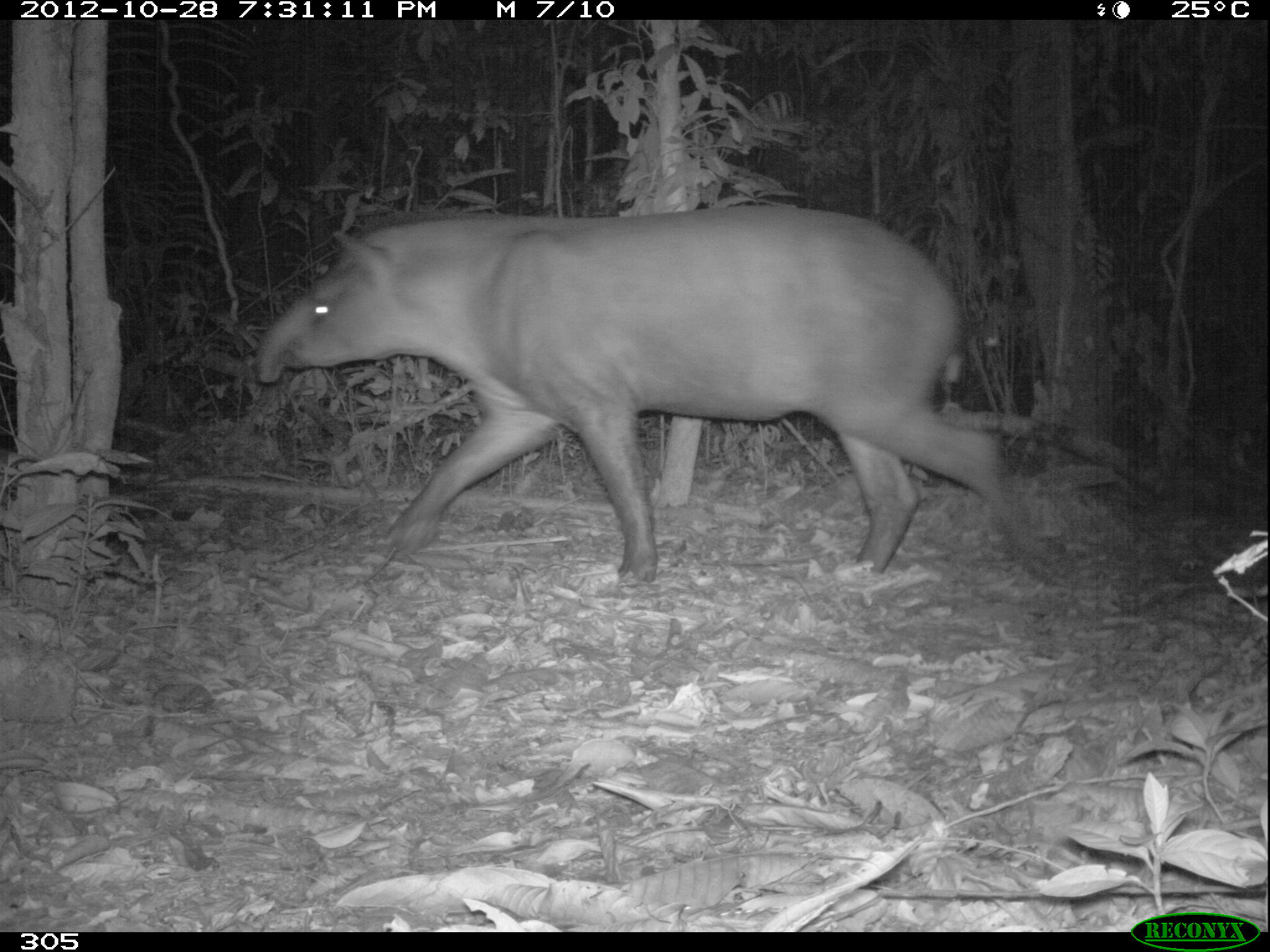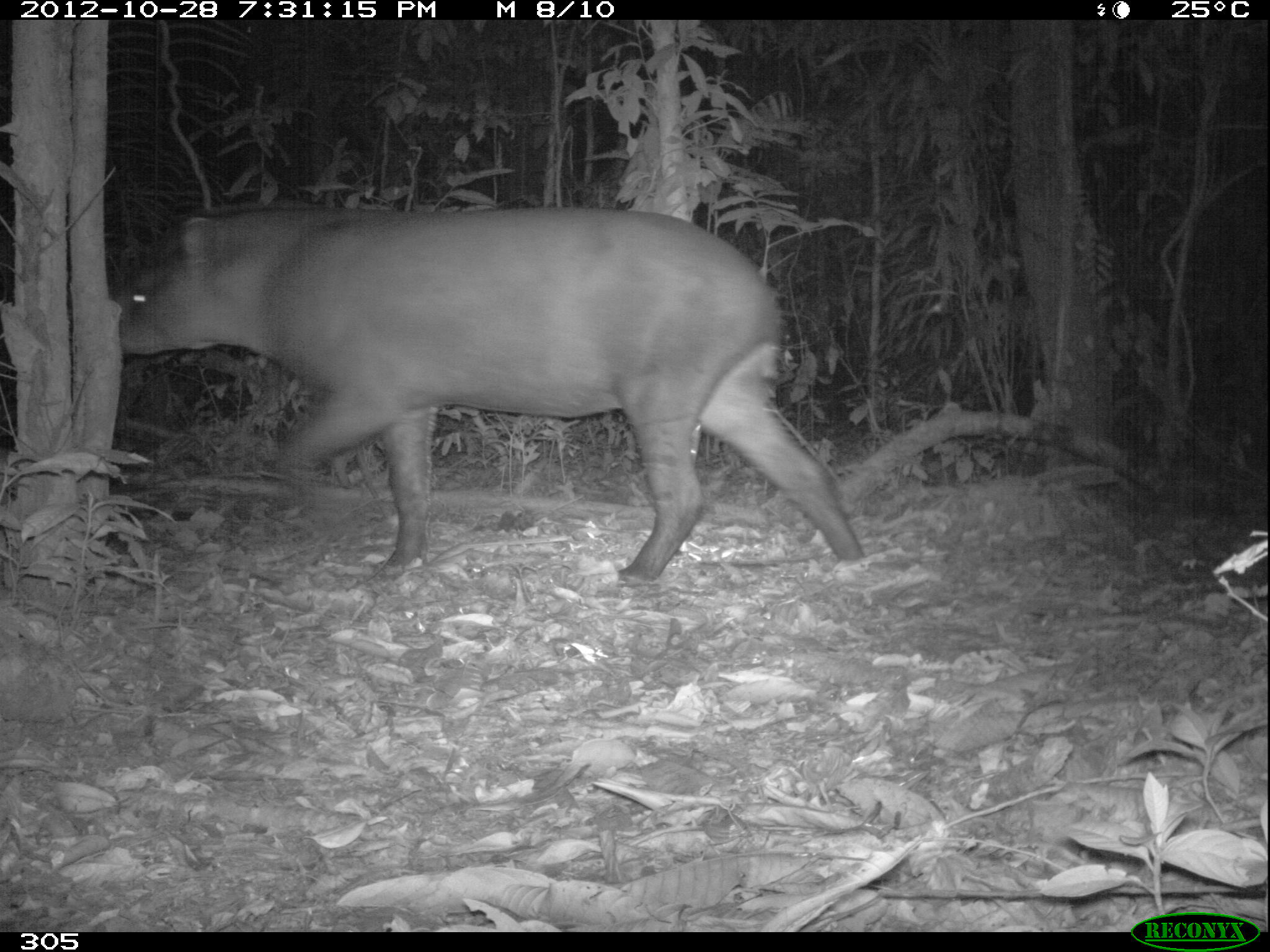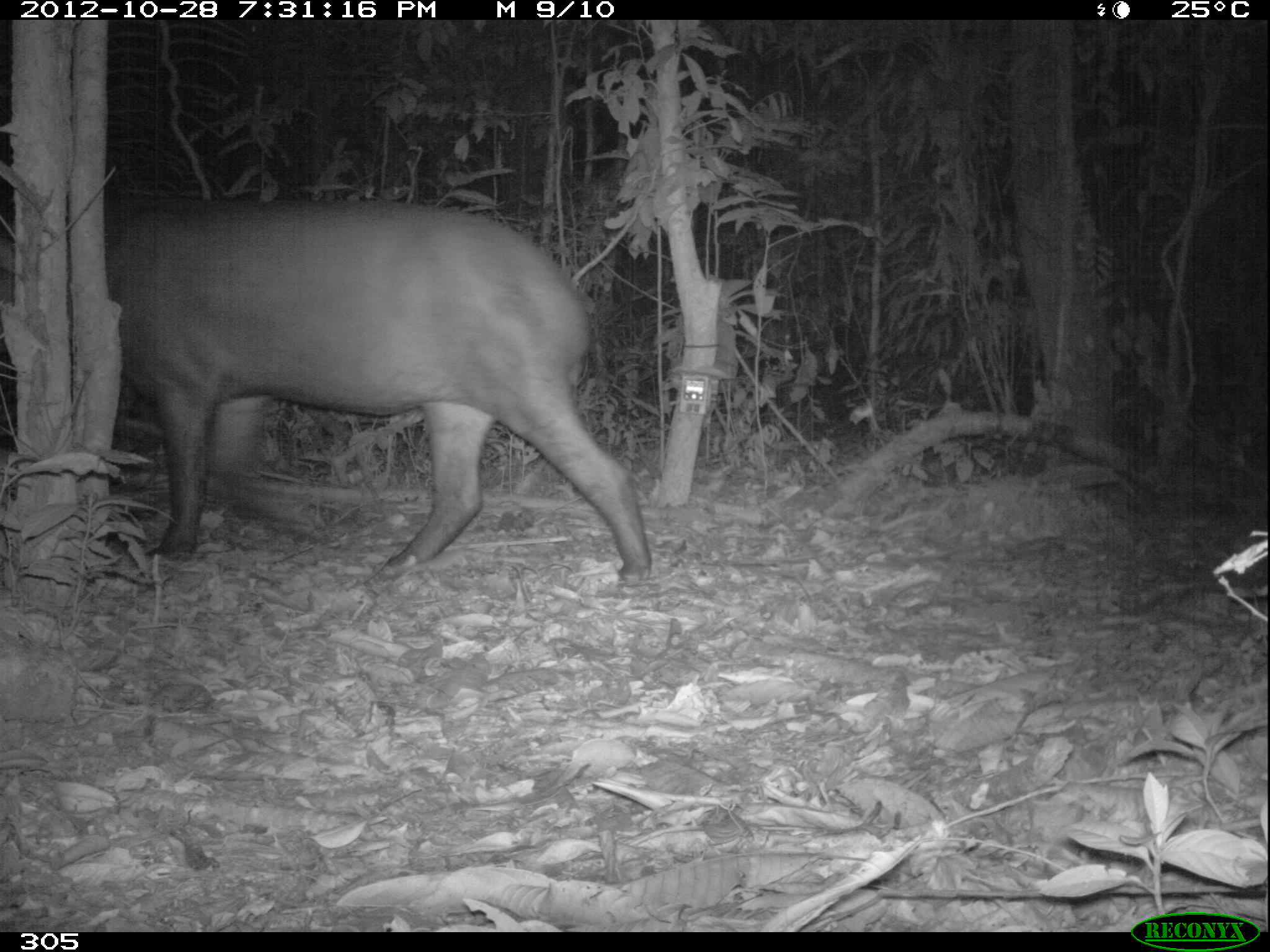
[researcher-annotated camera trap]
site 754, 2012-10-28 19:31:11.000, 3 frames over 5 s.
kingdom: Animalia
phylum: Chordata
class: Mammalia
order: Perissodactyla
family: Tapiridae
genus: Tapirus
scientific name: Tapirus terrestris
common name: south american tapir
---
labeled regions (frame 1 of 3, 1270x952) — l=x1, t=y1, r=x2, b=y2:
tapirus terrestris: l=255, t=205, r=1065, b=582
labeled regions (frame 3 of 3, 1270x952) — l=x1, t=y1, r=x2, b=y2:
tapirus terrestris: l=1, t=196, r=652, b=586